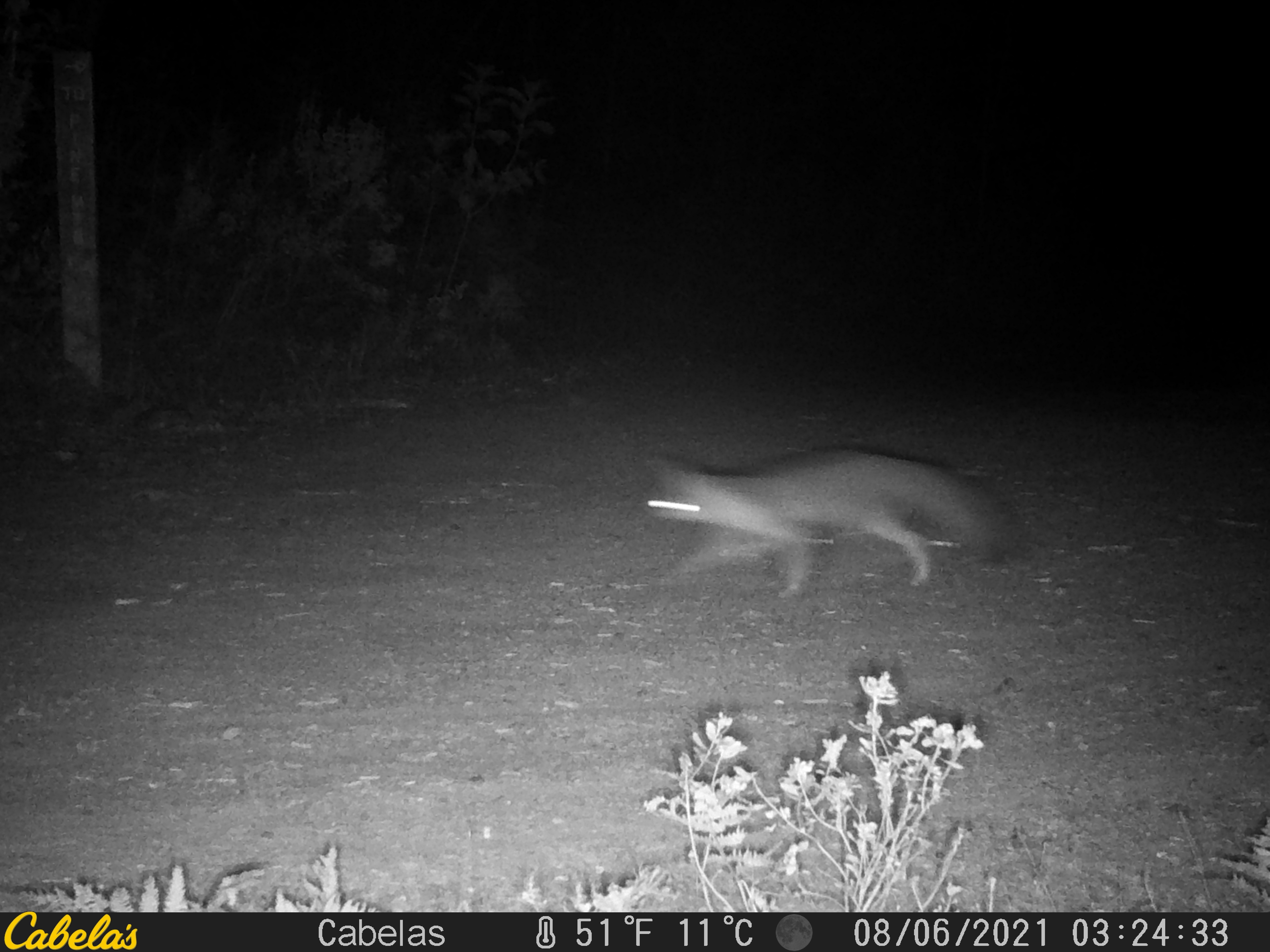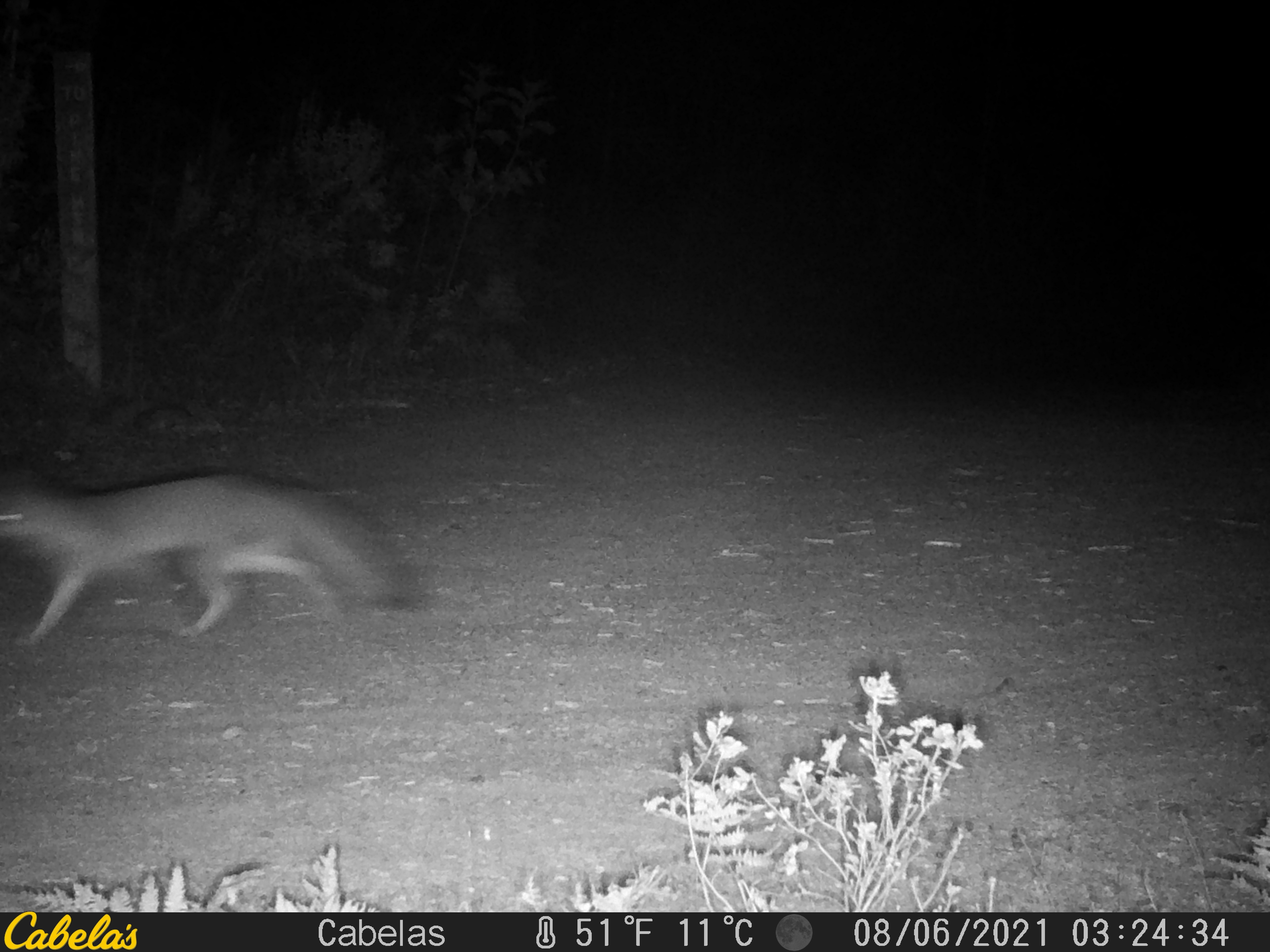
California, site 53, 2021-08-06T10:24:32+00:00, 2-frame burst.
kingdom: Animalia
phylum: Chordata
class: Mammalia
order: Carnivora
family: Canidae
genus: Urocyon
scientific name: Urocyon cinereoargenteus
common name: gray fox